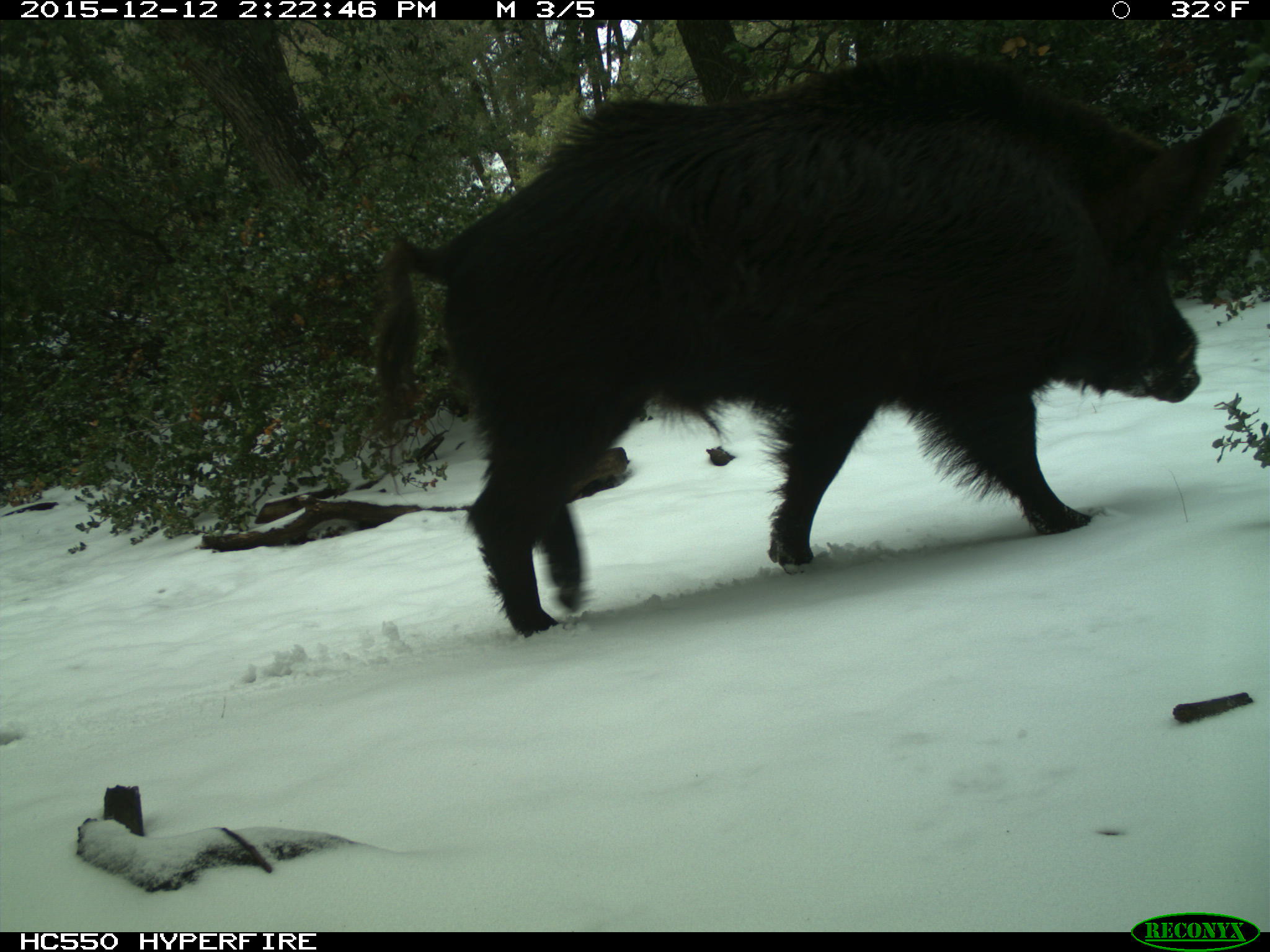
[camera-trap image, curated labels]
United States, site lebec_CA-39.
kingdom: Animalia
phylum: Chordata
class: Mammalia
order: Artiodactyla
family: Suidae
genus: Sus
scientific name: Sus scrofa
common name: wild boar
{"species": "Sus scrofa (wild boar)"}